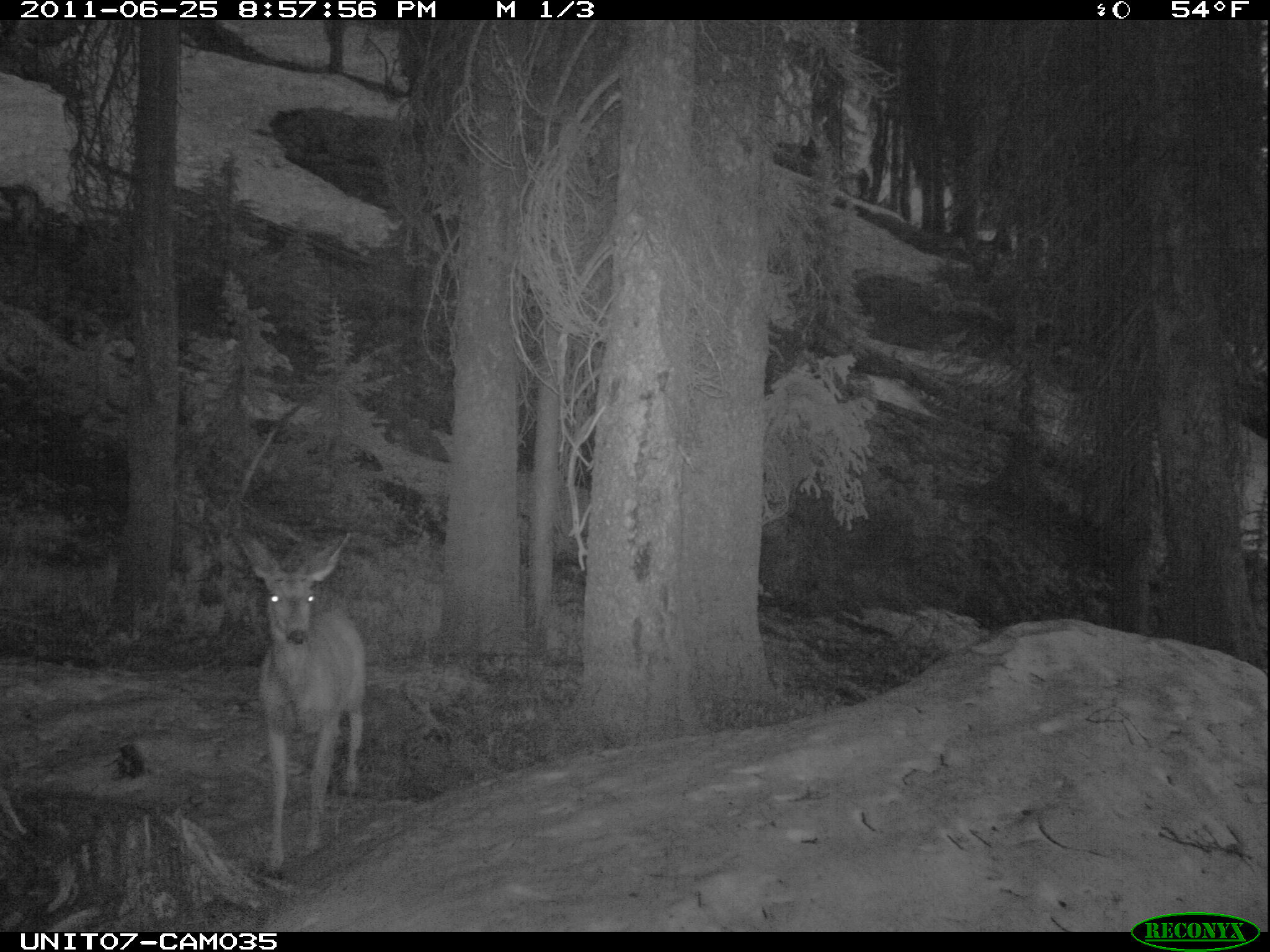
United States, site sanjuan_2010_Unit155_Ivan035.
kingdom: Animalia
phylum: Chordata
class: Mammalia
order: Artiodactyla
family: Cervidae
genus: Odocoileus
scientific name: Odocoileus hemionus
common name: mule deer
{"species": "Odocoileus hemionus (mule deer)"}